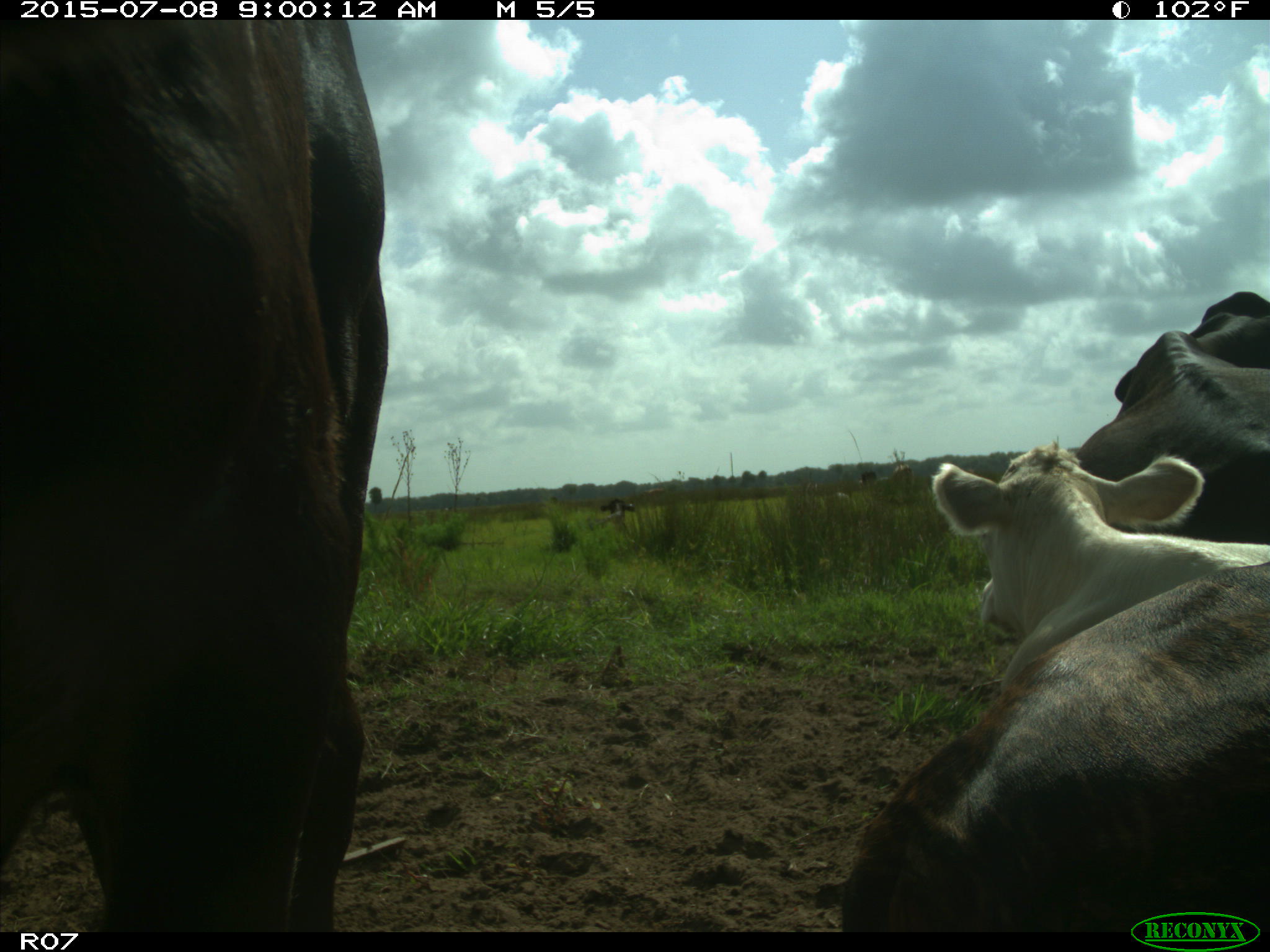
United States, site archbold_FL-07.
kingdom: Animalia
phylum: Chordata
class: Mammalia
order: Artiodactyla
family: Bovidae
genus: Bos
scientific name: Bos taurus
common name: domestic cow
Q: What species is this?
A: Bos taurus (domestic cow).